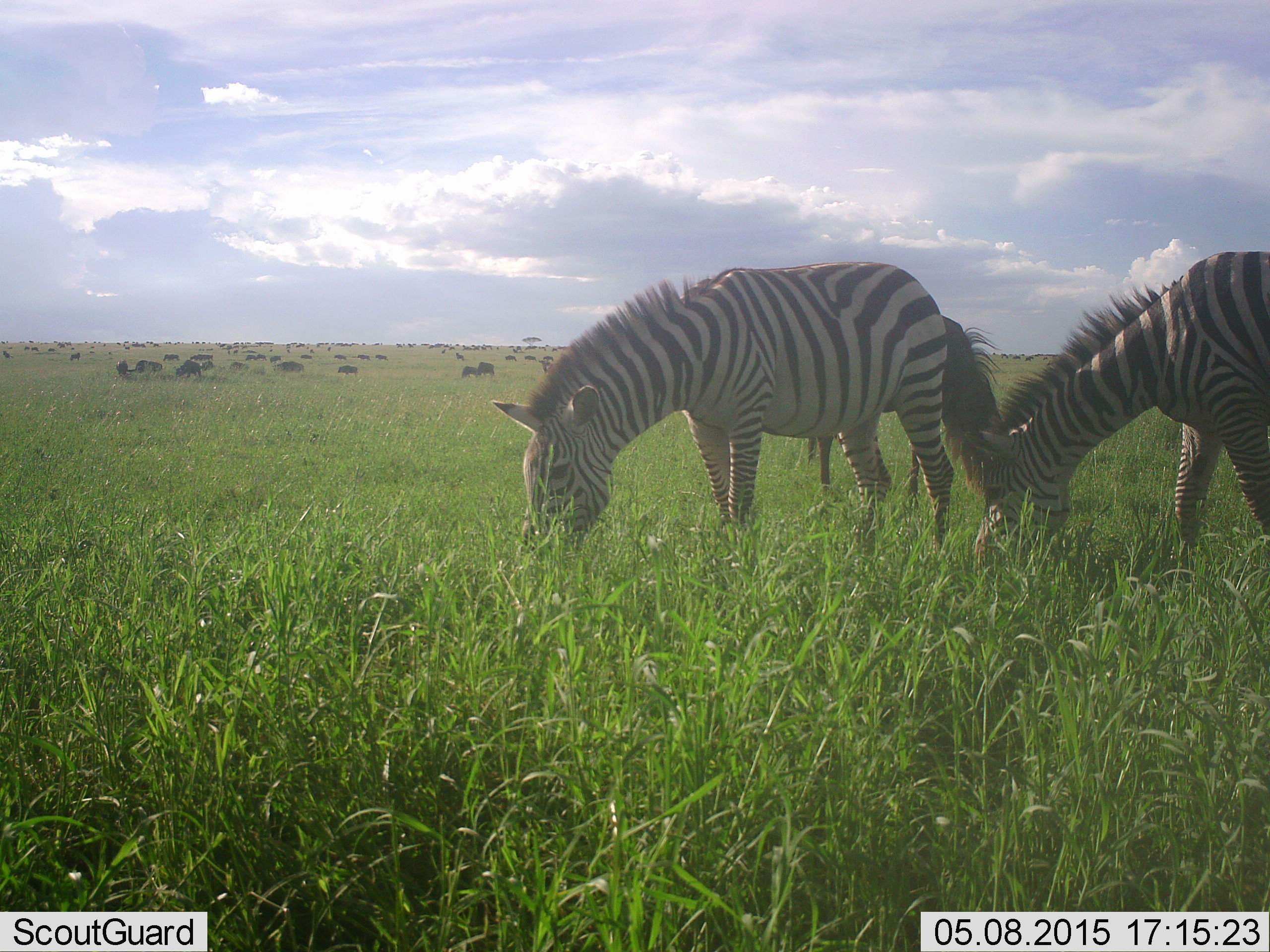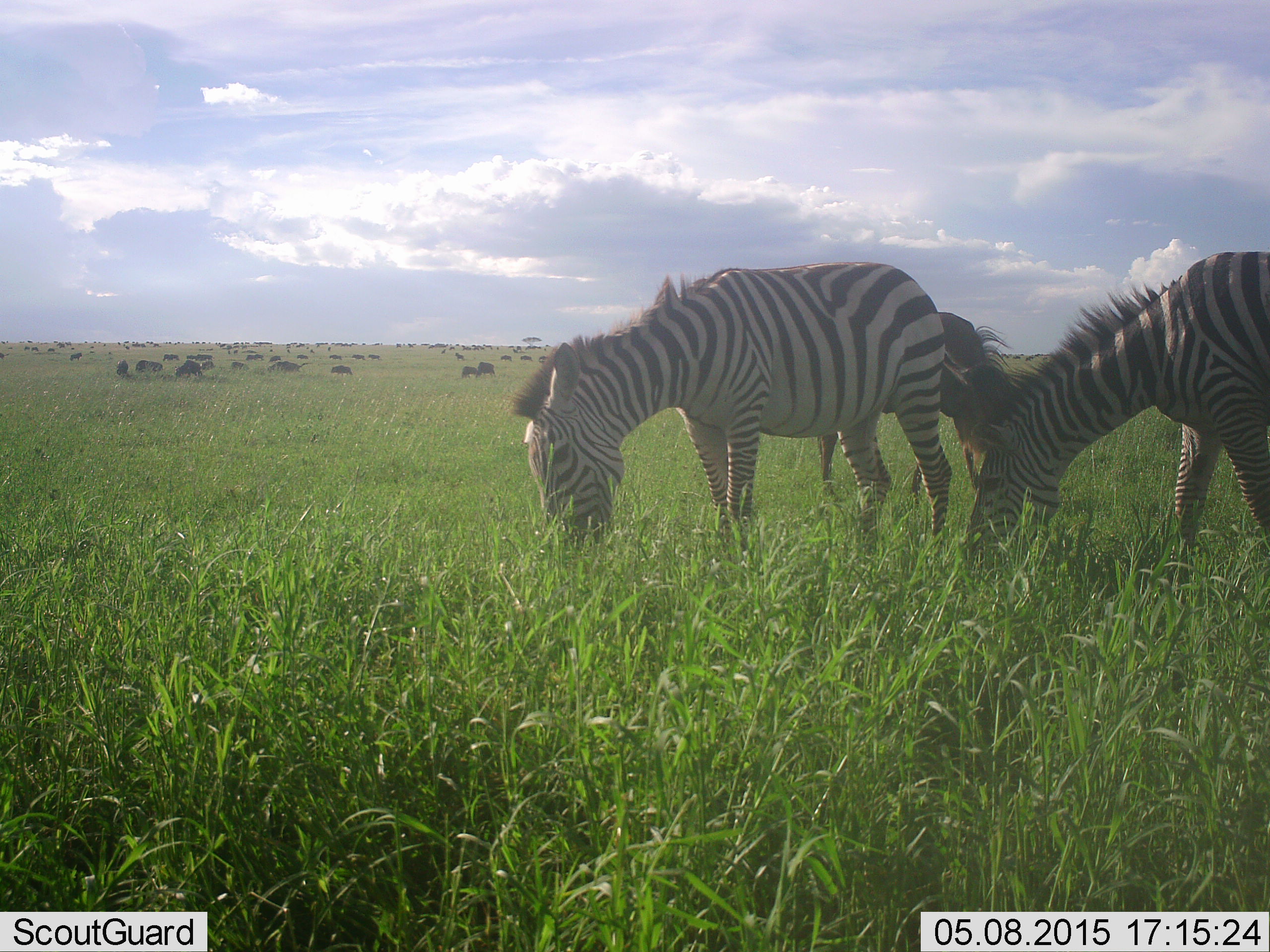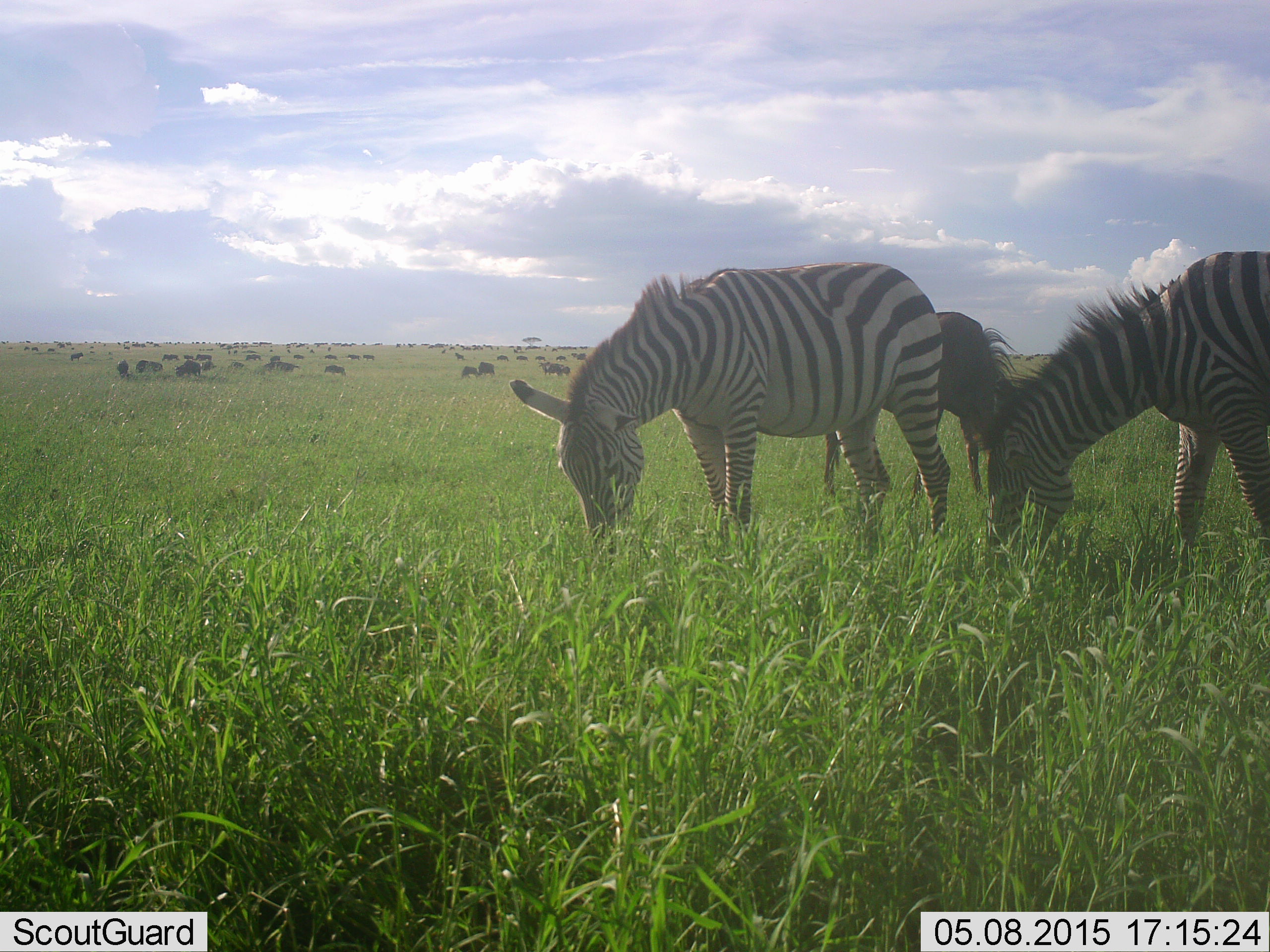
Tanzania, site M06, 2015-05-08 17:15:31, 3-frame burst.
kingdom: Animalia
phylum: Chordata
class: Mammalia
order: Artiodactyla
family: Bovidae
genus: Connochaetes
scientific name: Connochaetes taurinus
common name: blue wildebeest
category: wildebeest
Wildebeest (blue wildebeest) (Connochaetes taurinus), count 51+. Behavior (volunteer vote fractions): standing 40%, resting 30%, moving 50%, interacting 10%. Young present (vote fraction): 0%. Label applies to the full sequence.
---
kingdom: Animalia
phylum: Chordata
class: Mammalia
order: Perissodactyla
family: Equidae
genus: Equus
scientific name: Equus quagga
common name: plains zebra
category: zebra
Zebra (plains zebra) (Equus quagga), count 2. Behavior (volunteer vote fractions): standing 21%, resting 0%, moving 5%, interacting 0%. Young present (vote fraction): 0%. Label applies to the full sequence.